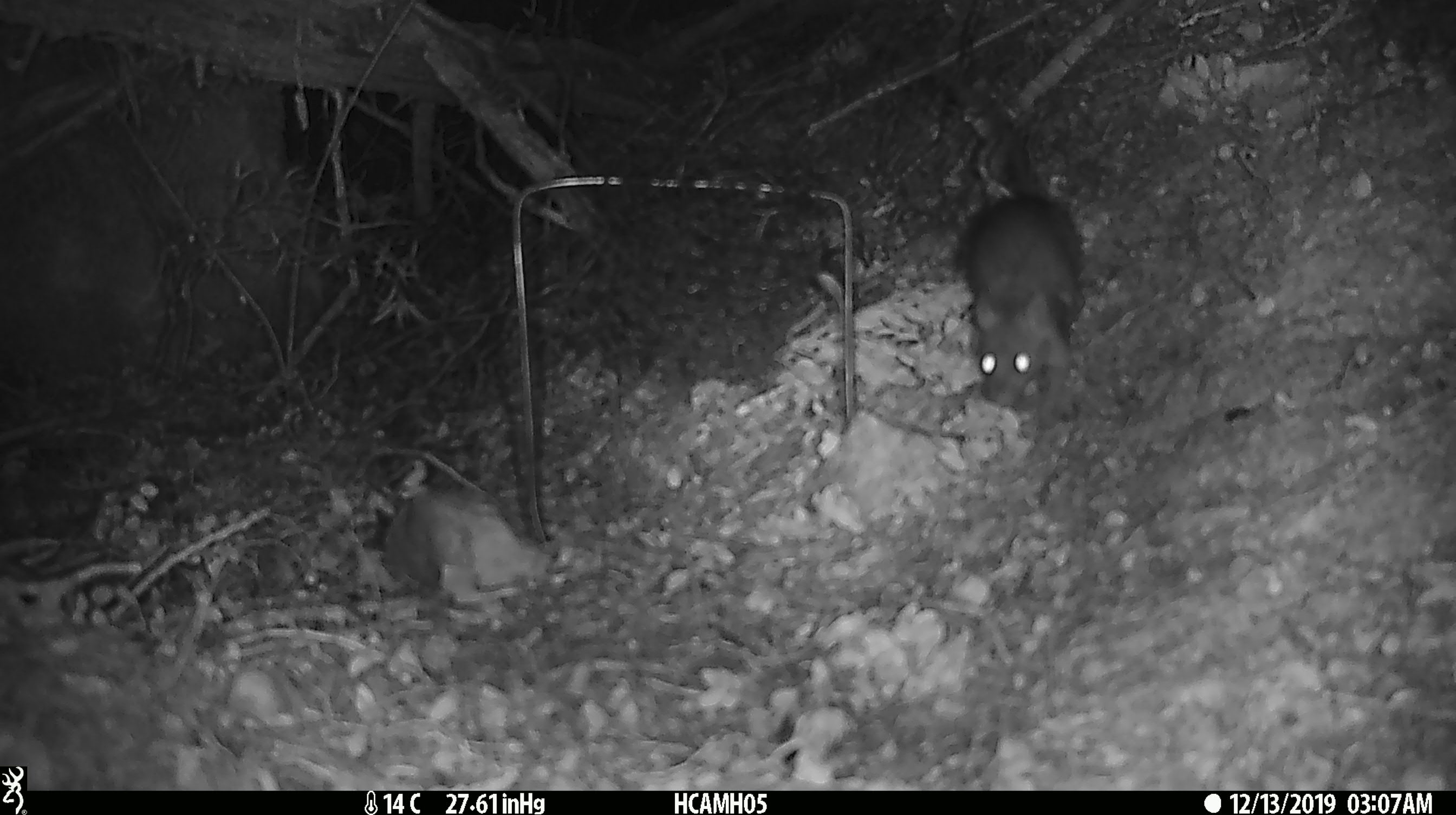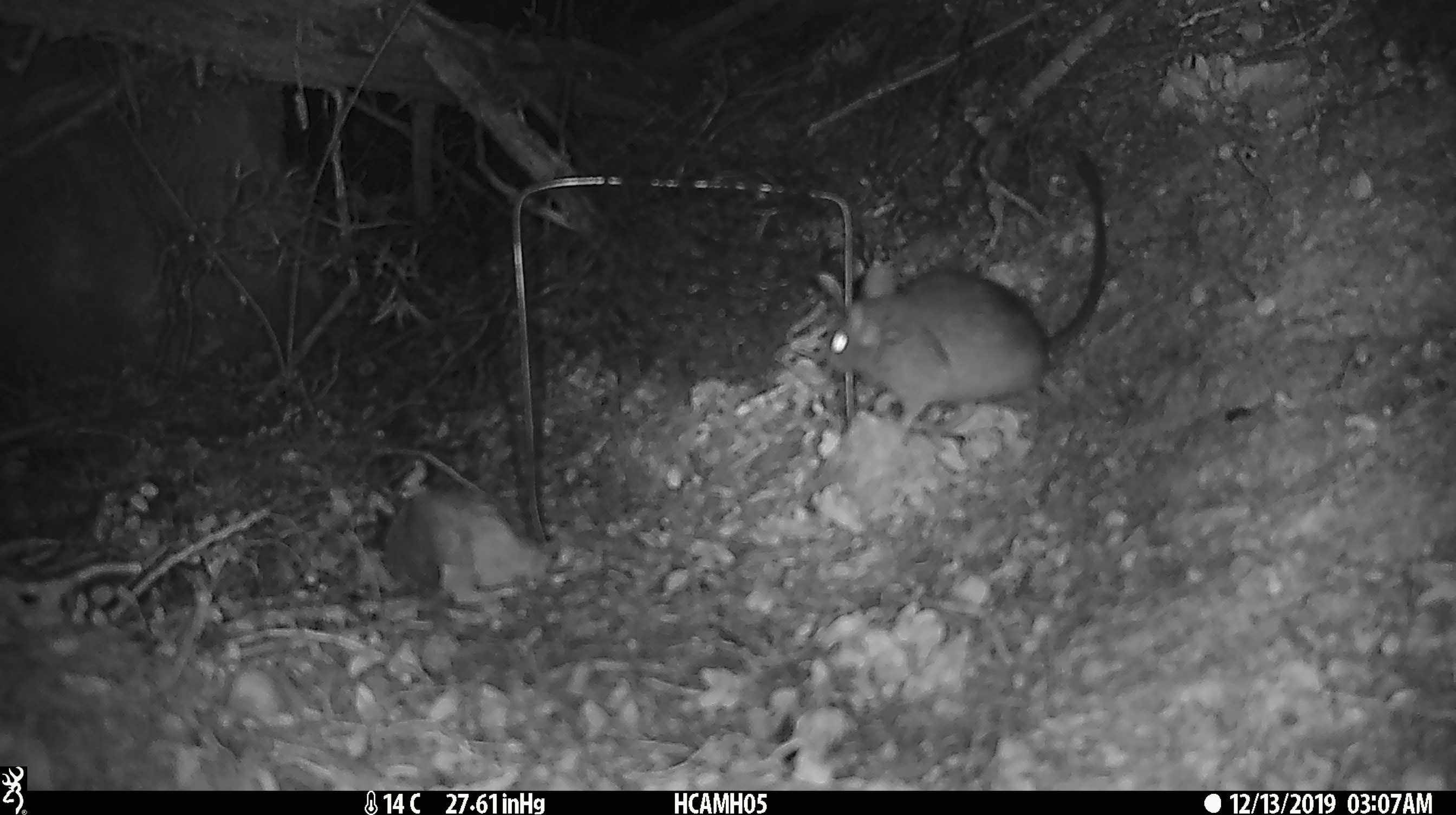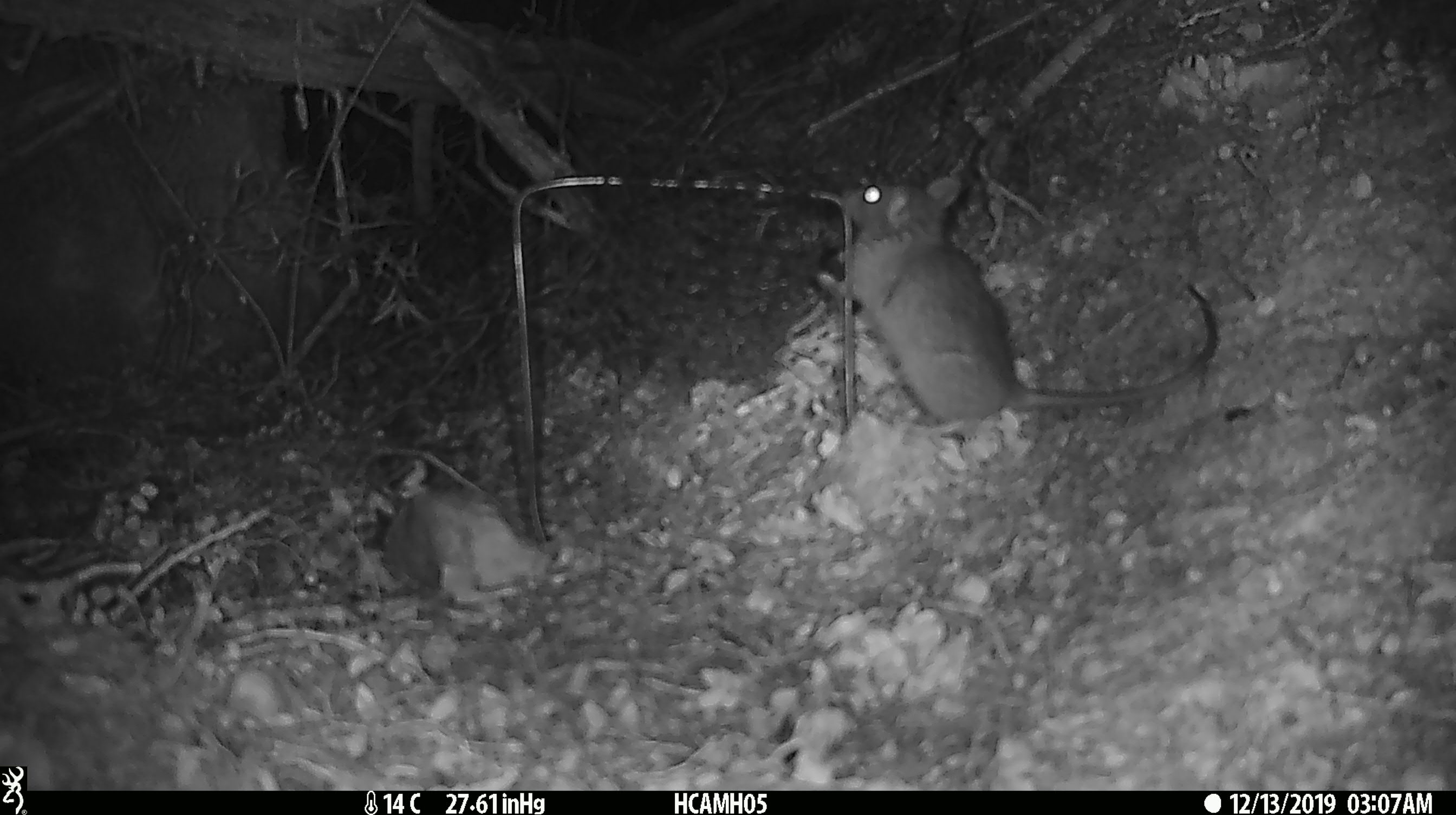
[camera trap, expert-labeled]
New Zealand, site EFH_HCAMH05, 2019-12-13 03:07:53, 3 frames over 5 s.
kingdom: Animalia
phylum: Chordata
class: Mammalia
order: Rodentia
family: Muridae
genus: Rattus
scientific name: Rattus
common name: rat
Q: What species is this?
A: Rat (Rattus).